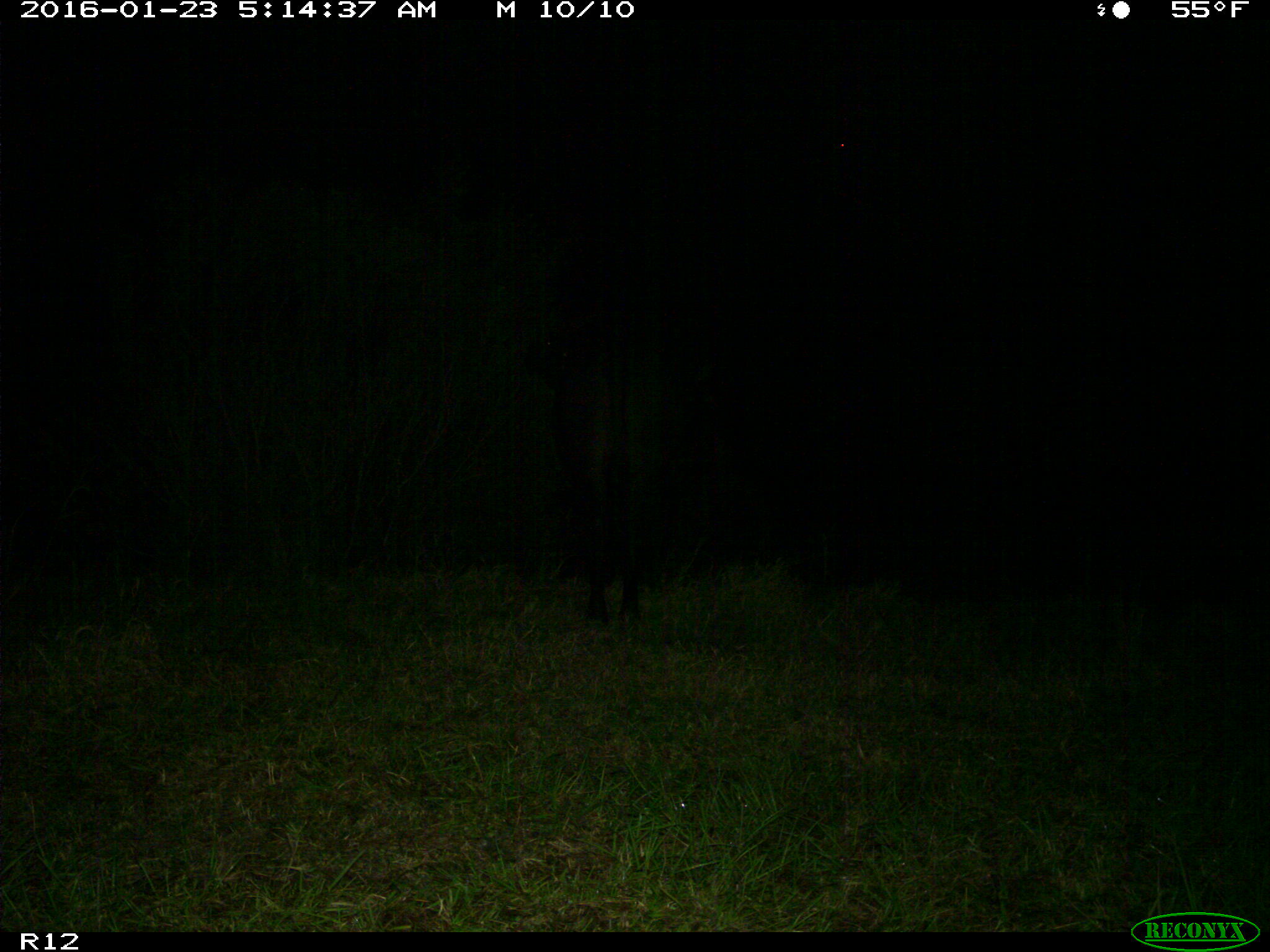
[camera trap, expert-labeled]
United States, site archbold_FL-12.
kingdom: Animalia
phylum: Chordata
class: Mammalia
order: Artiodactyla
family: Bovidae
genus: Bos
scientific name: Bos taurus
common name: domestic cow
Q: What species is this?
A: Bos taurus (domestic cow).